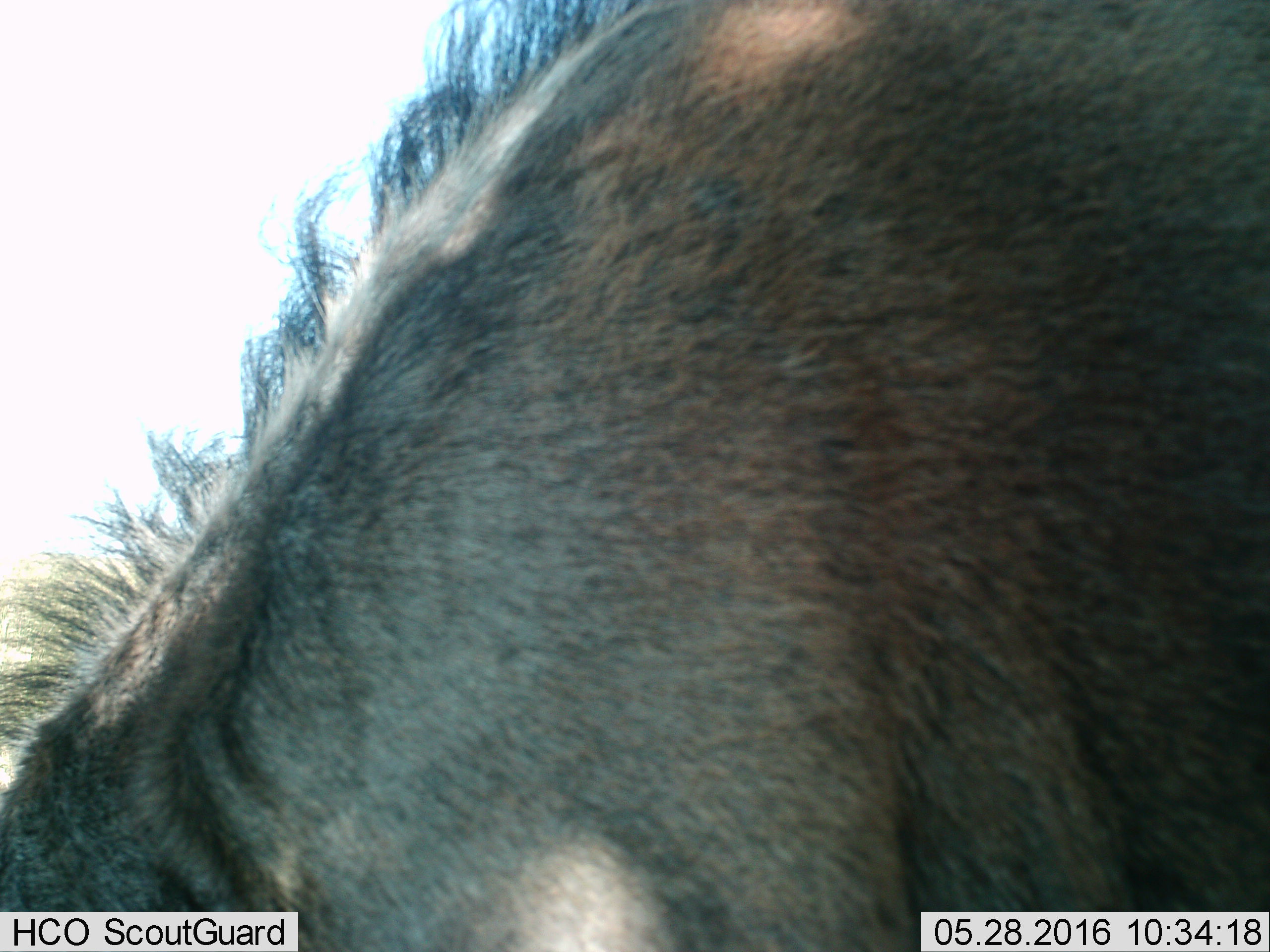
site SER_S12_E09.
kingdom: Animalia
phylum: Chordata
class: Mammalia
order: Artiodactyla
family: Bovidae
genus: Connochaetes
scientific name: Connochaetes taurinus taurinus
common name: blue wildebeest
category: wildebeestblue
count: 1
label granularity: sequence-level